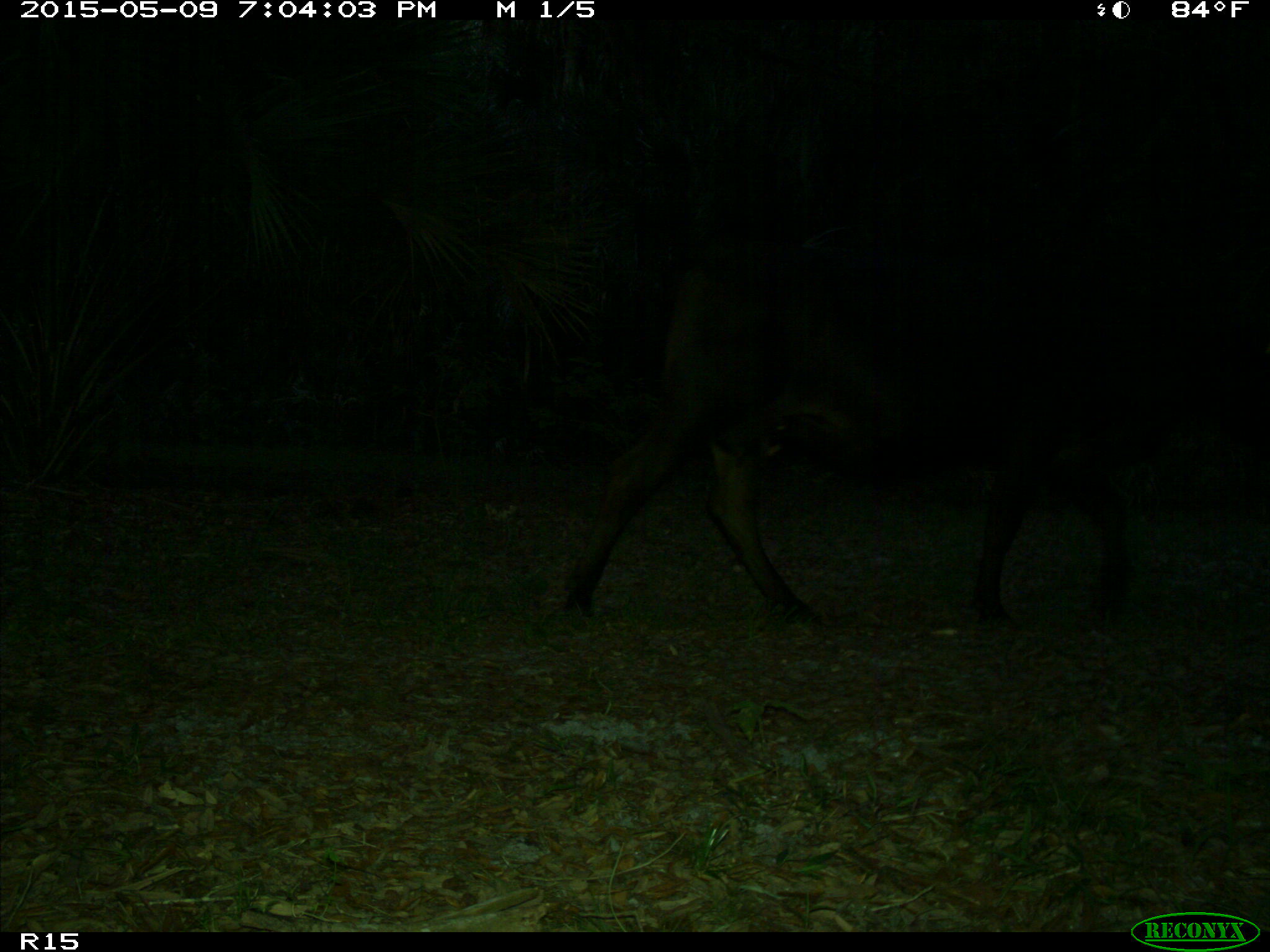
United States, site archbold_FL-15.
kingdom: Animalia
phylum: Chordata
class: Mammalia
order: Artiodactyla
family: Bovidae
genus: Bos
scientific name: Bos taurus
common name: domestic cow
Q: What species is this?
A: Bos taurus (domestic cow).